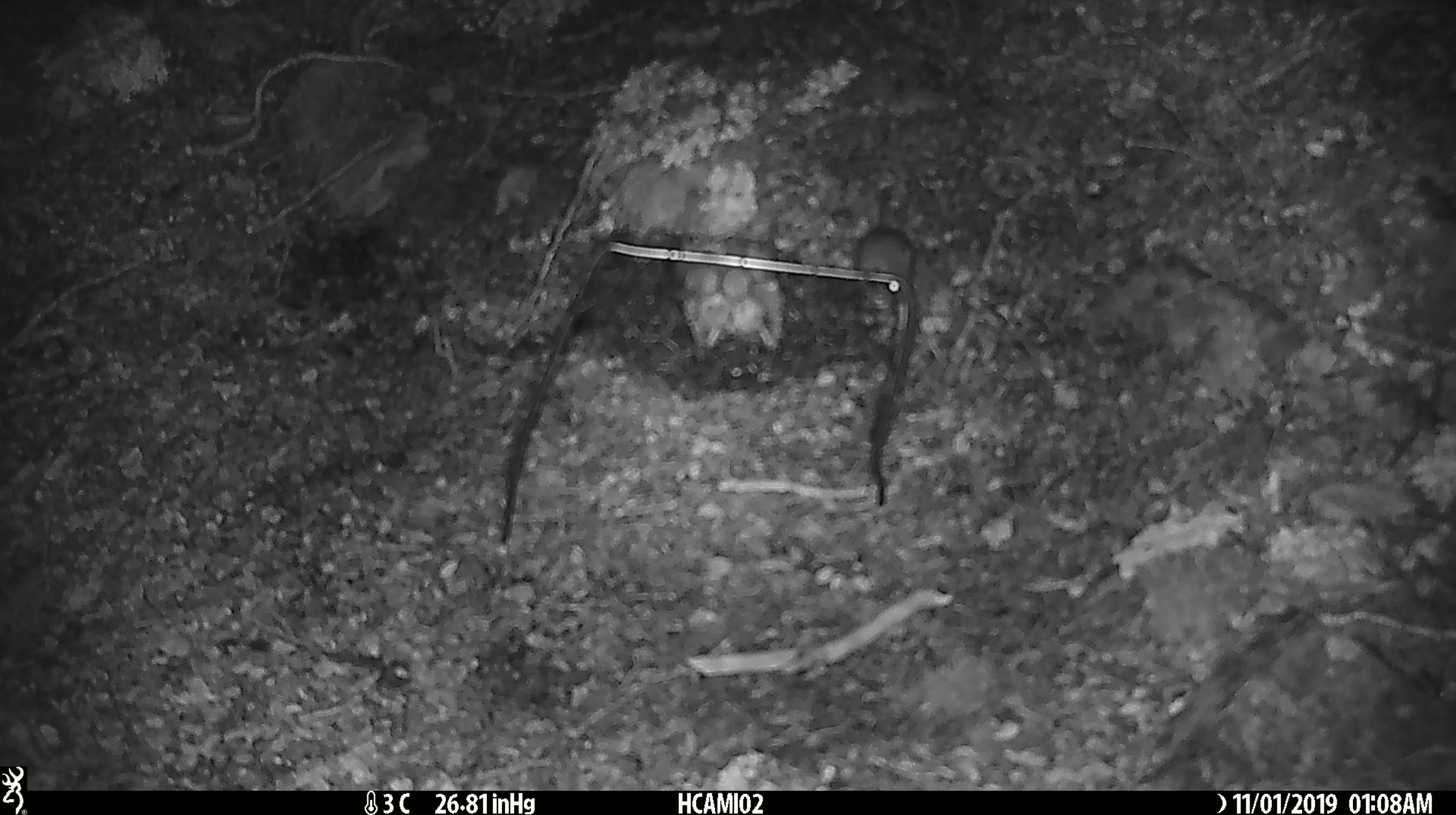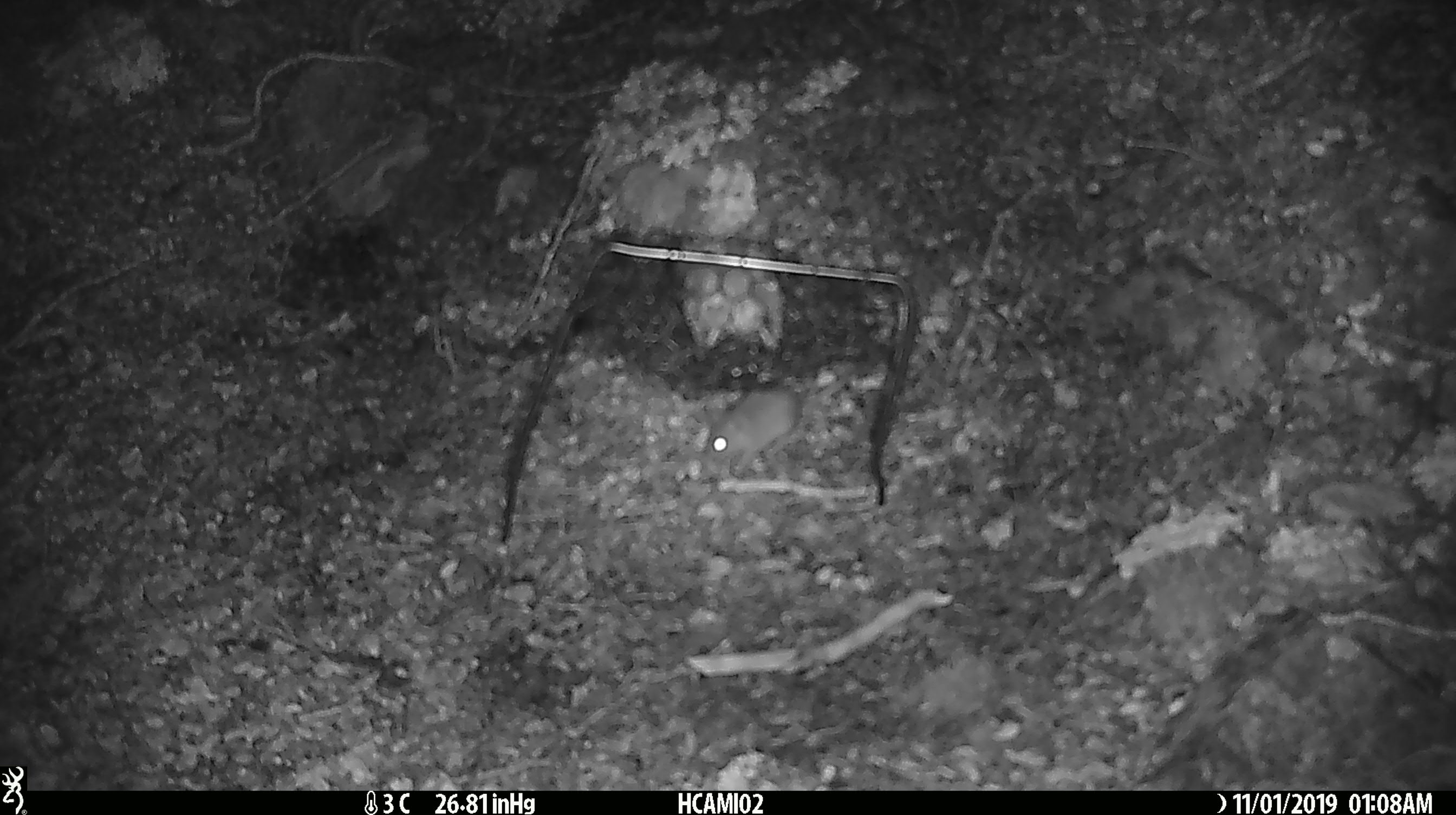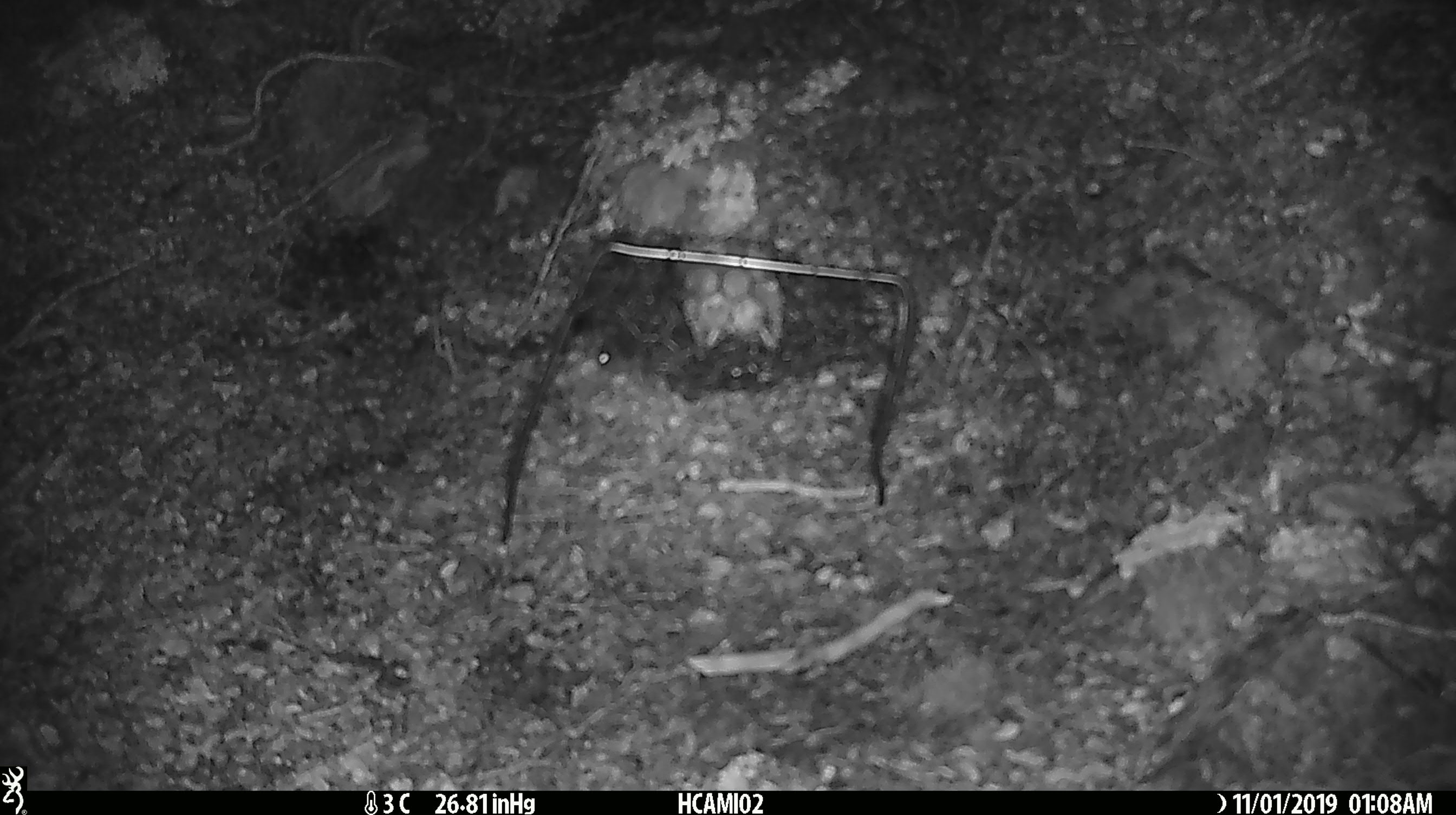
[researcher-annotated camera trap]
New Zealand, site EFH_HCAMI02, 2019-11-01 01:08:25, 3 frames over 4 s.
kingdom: Animalia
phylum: Chordata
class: Mammalia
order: Rodentia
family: Muridae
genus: Mus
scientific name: Mus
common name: mouse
Mouse (Mus).